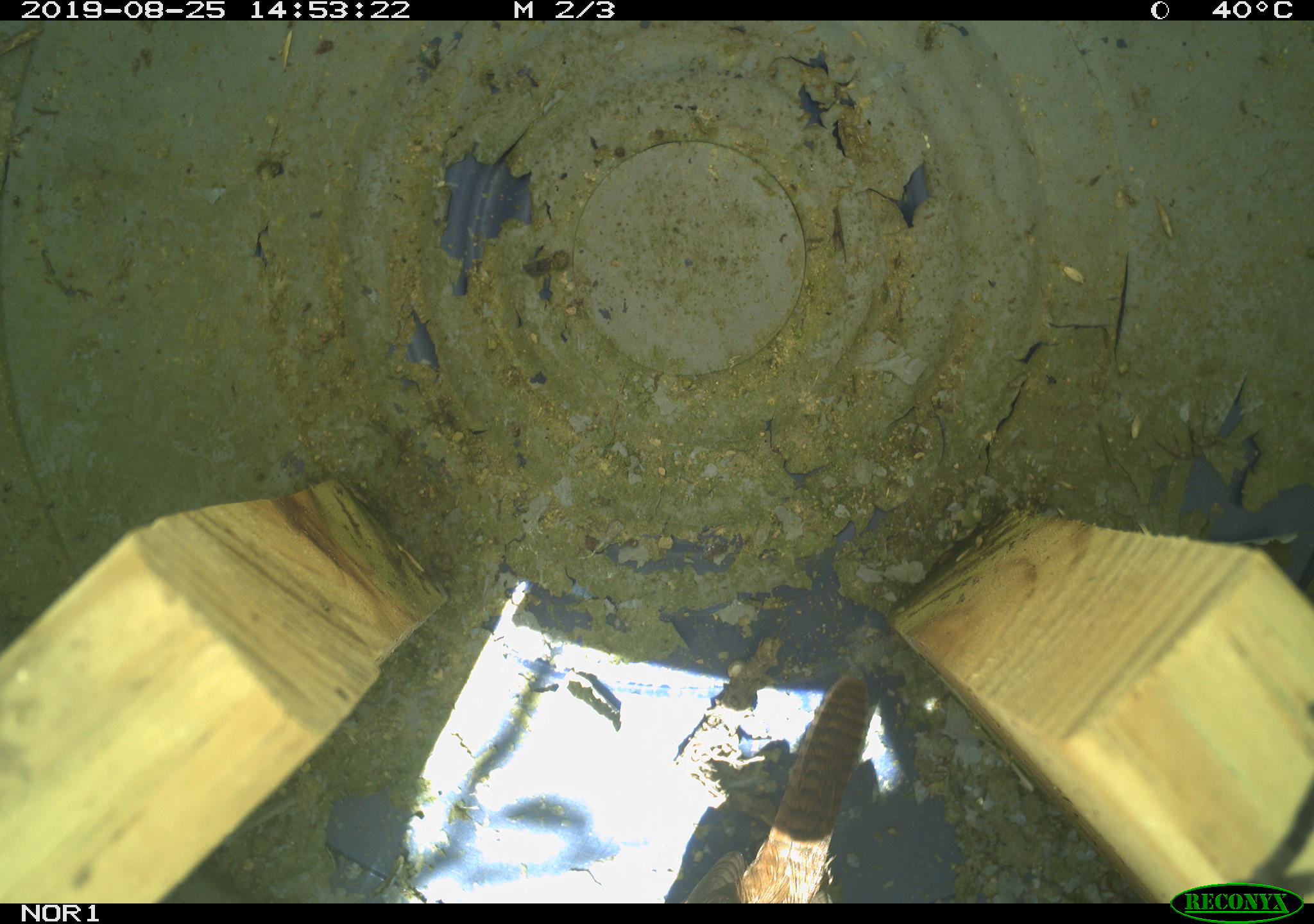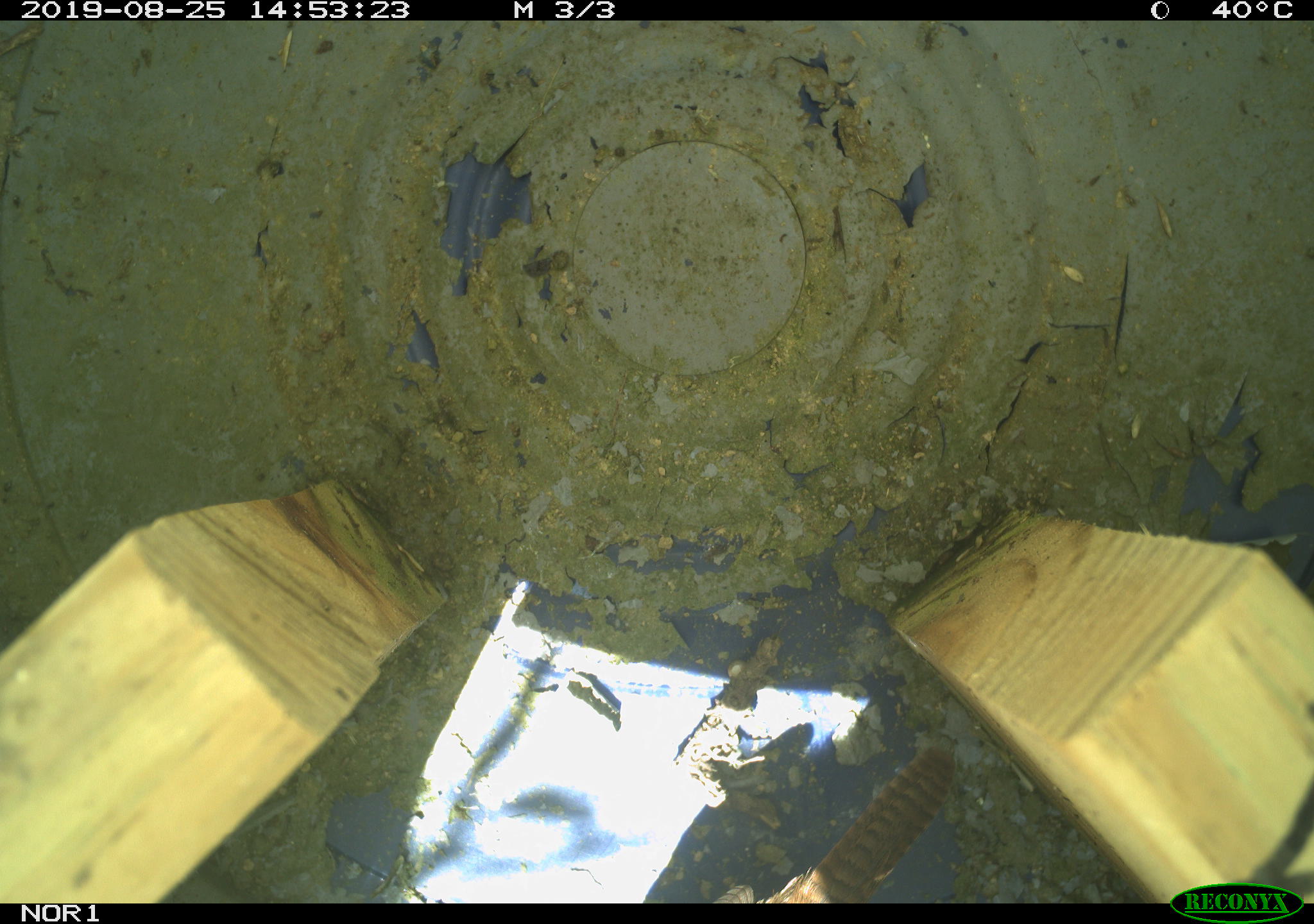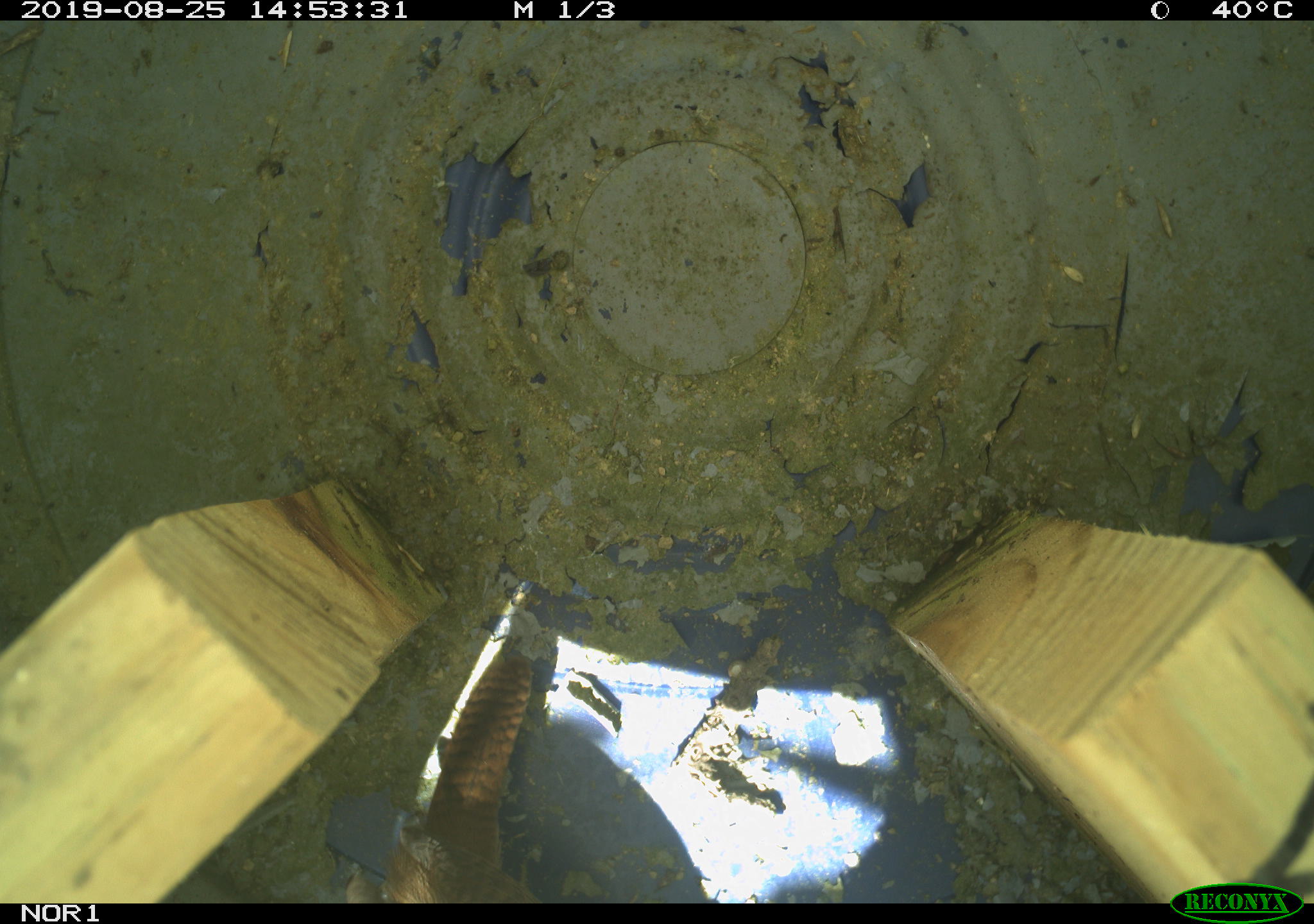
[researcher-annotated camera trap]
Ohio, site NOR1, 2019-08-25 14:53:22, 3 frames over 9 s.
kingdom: Animalia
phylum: Chordata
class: Aves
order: Passeriformes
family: Troglodytidae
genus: Troglodytes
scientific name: Troglodytes aedon aedon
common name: northern house wren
Northern house wren (Troglodytes aedon aedon).